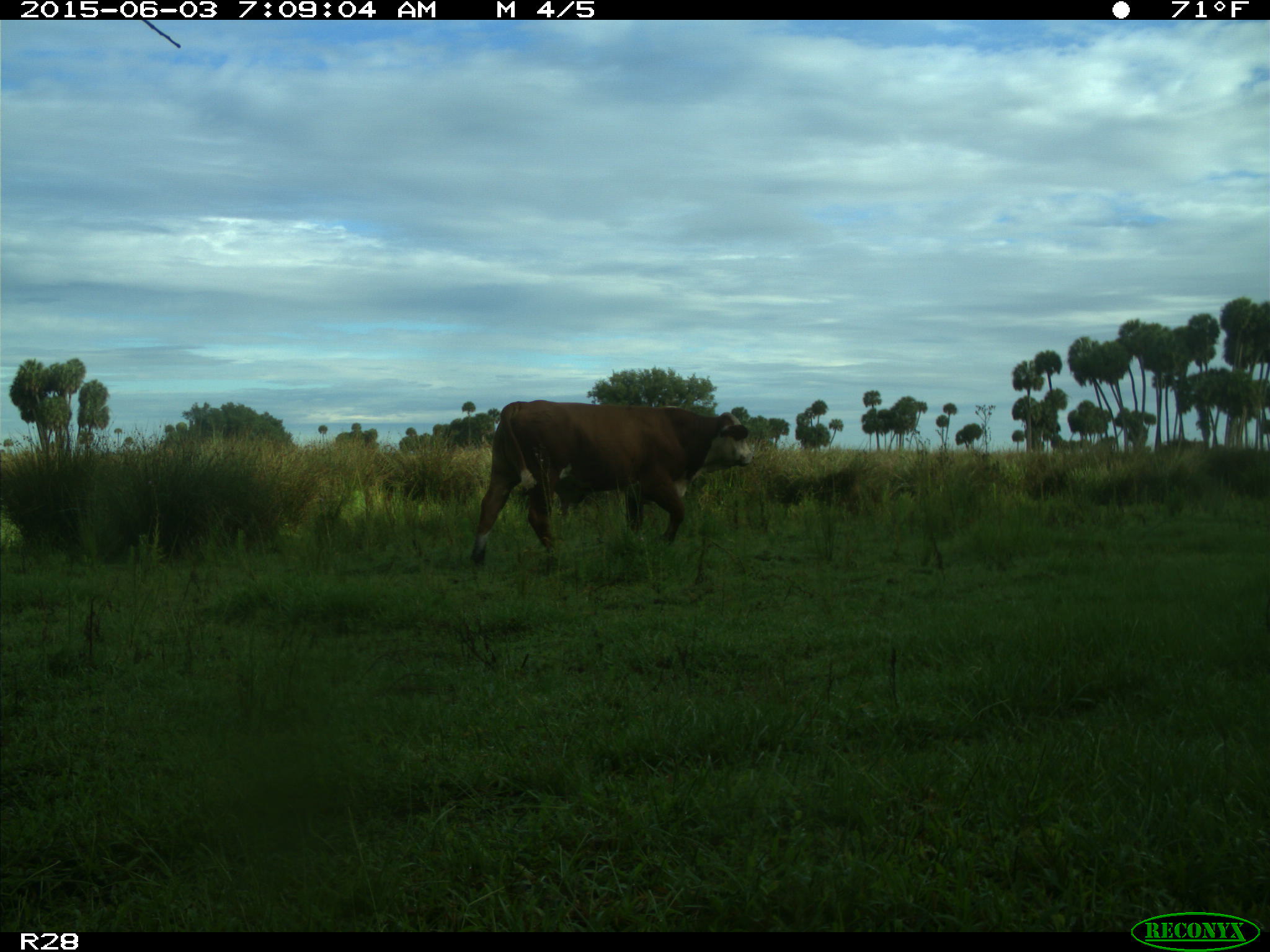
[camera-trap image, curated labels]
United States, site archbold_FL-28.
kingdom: Animalia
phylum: Chordata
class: Mammalia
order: Artiodactyla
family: Bovidae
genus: Bos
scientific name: Bos taurus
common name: domestic cow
Bos taurus (domestic cow).